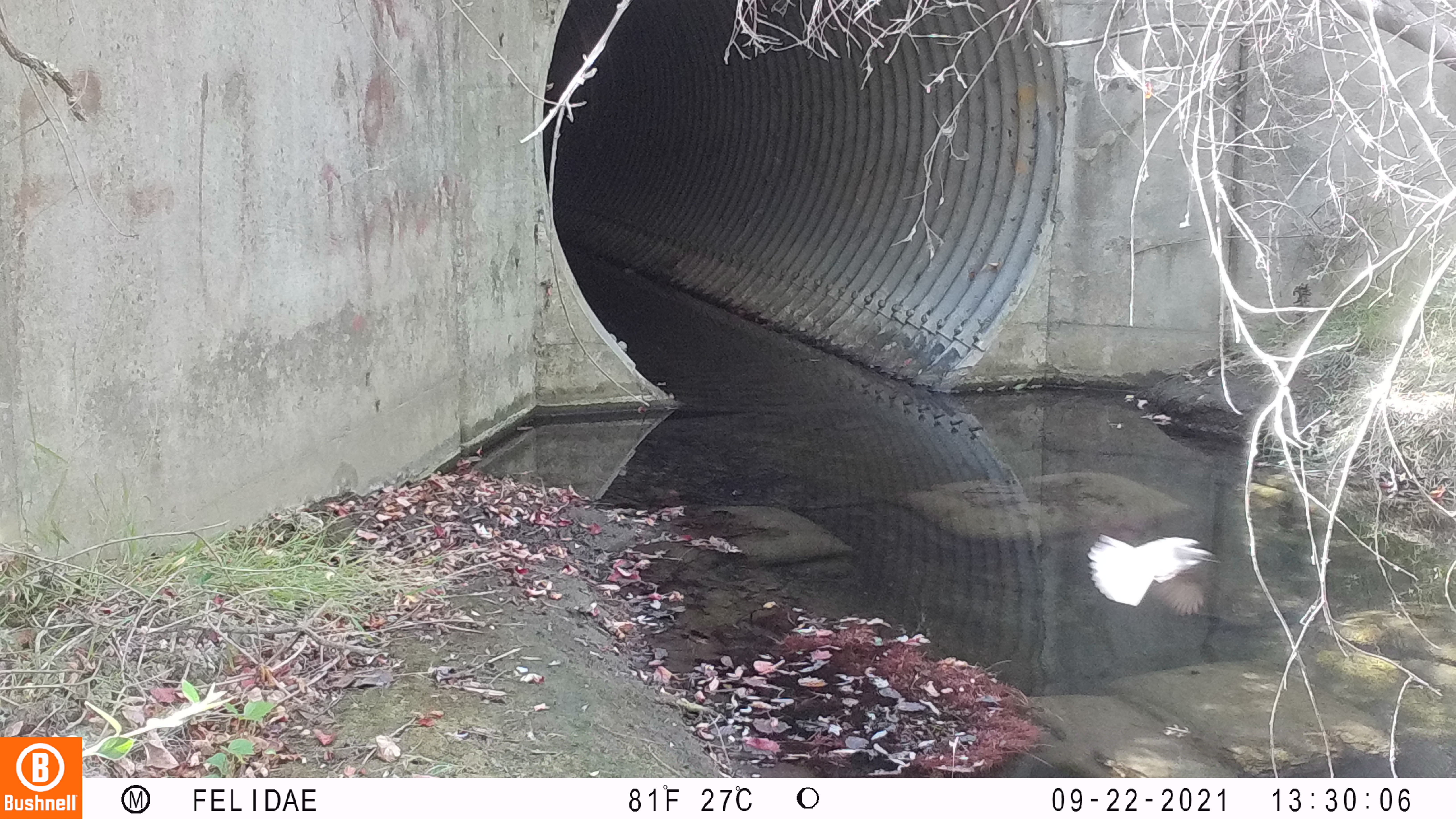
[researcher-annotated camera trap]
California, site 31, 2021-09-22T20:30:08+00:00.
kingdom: Animalia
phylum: Chordata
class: Aves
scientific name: Aves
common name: bird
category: unknown bird